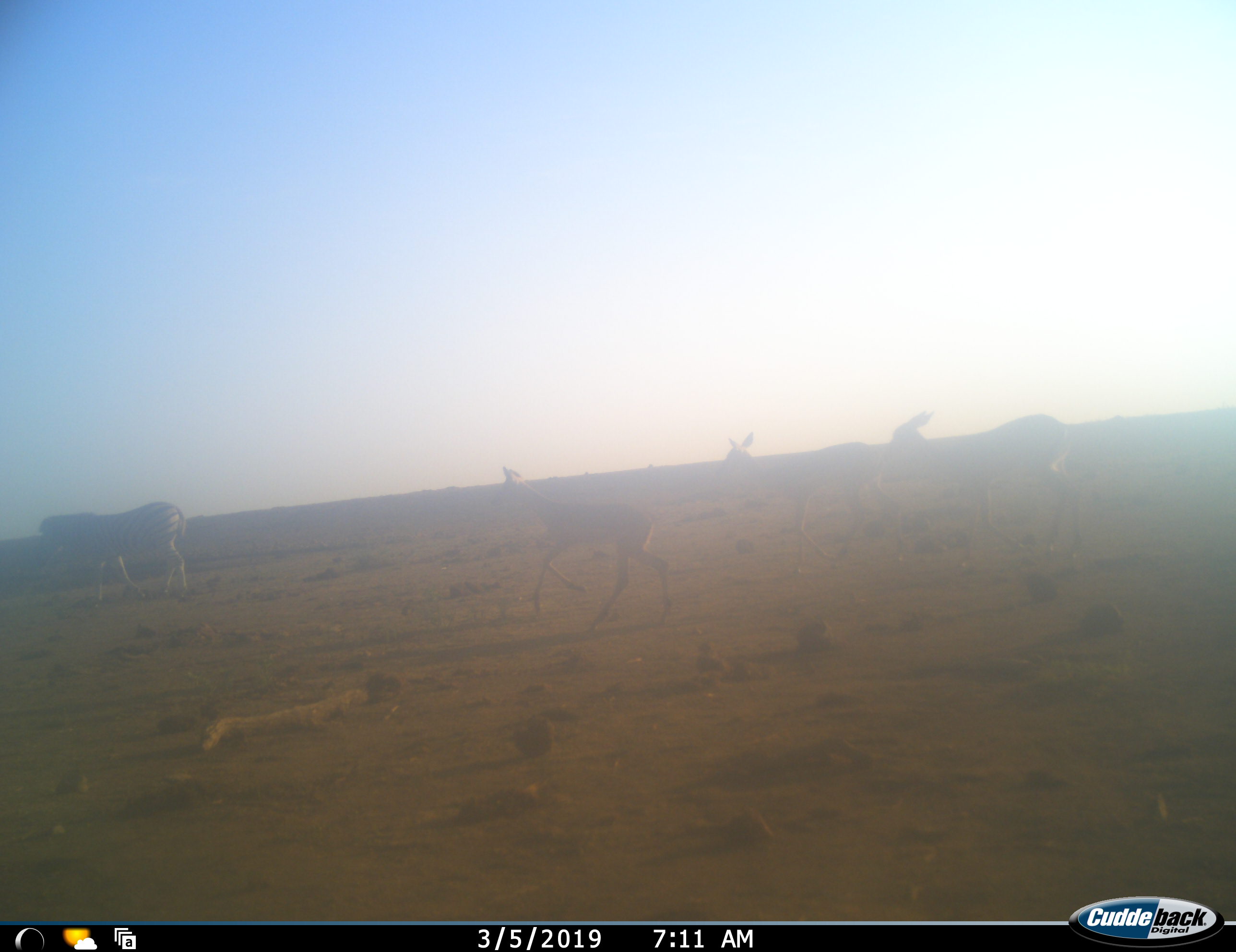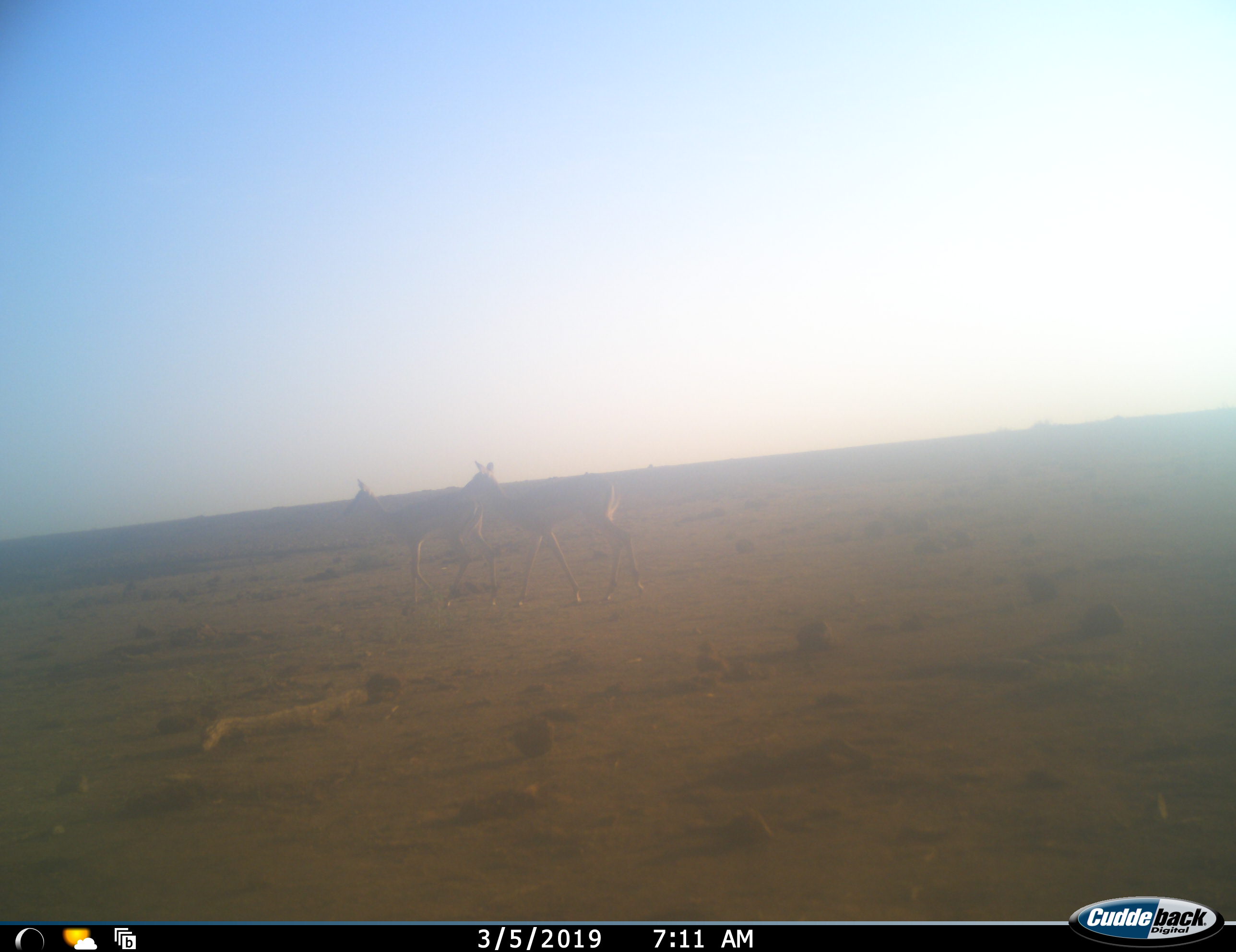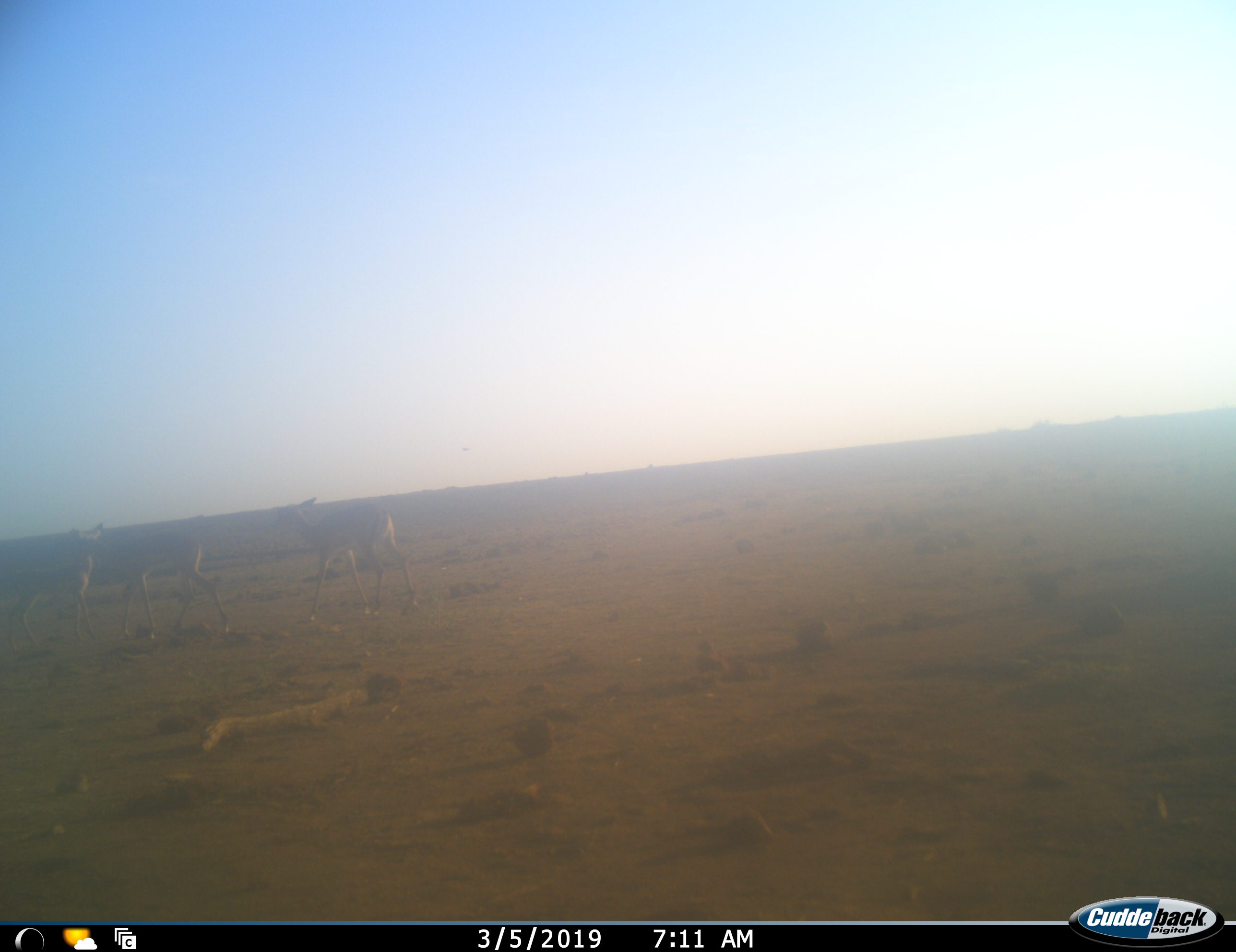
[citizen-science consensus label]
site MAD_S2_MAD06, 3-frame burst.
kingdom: Animalia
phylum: Chordata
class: Mammalia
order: Artiodactyla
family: Bovidae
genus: Aepyceros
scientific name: Aepyceros melampus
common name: impala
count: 3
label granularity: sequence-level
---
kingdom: Animalia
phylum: Chordata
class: Mammalia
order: Perissodactyla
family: Equidae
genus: Equus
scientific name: Equus quagga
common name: plains zebra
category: zebraplains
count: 1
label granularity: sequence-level